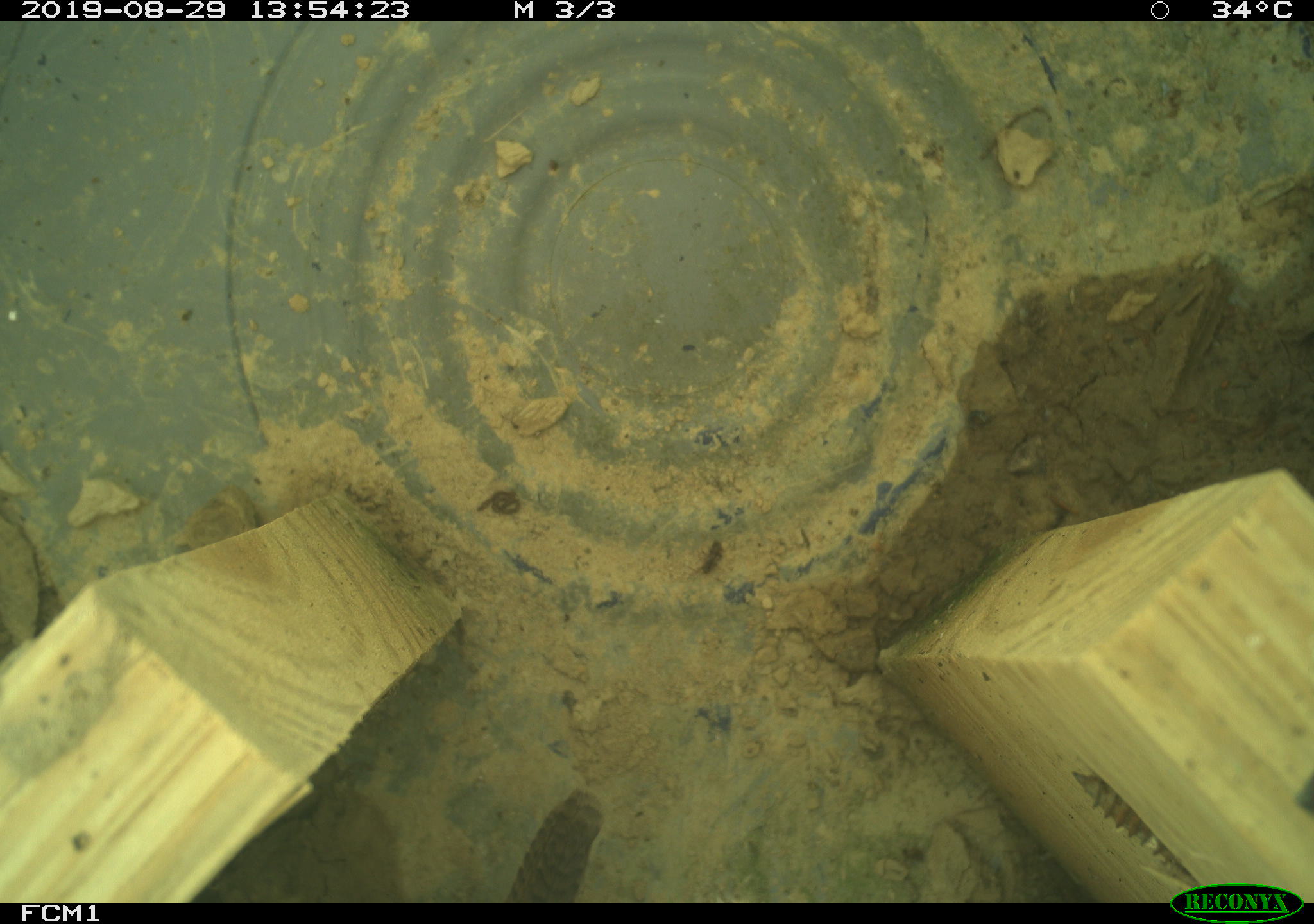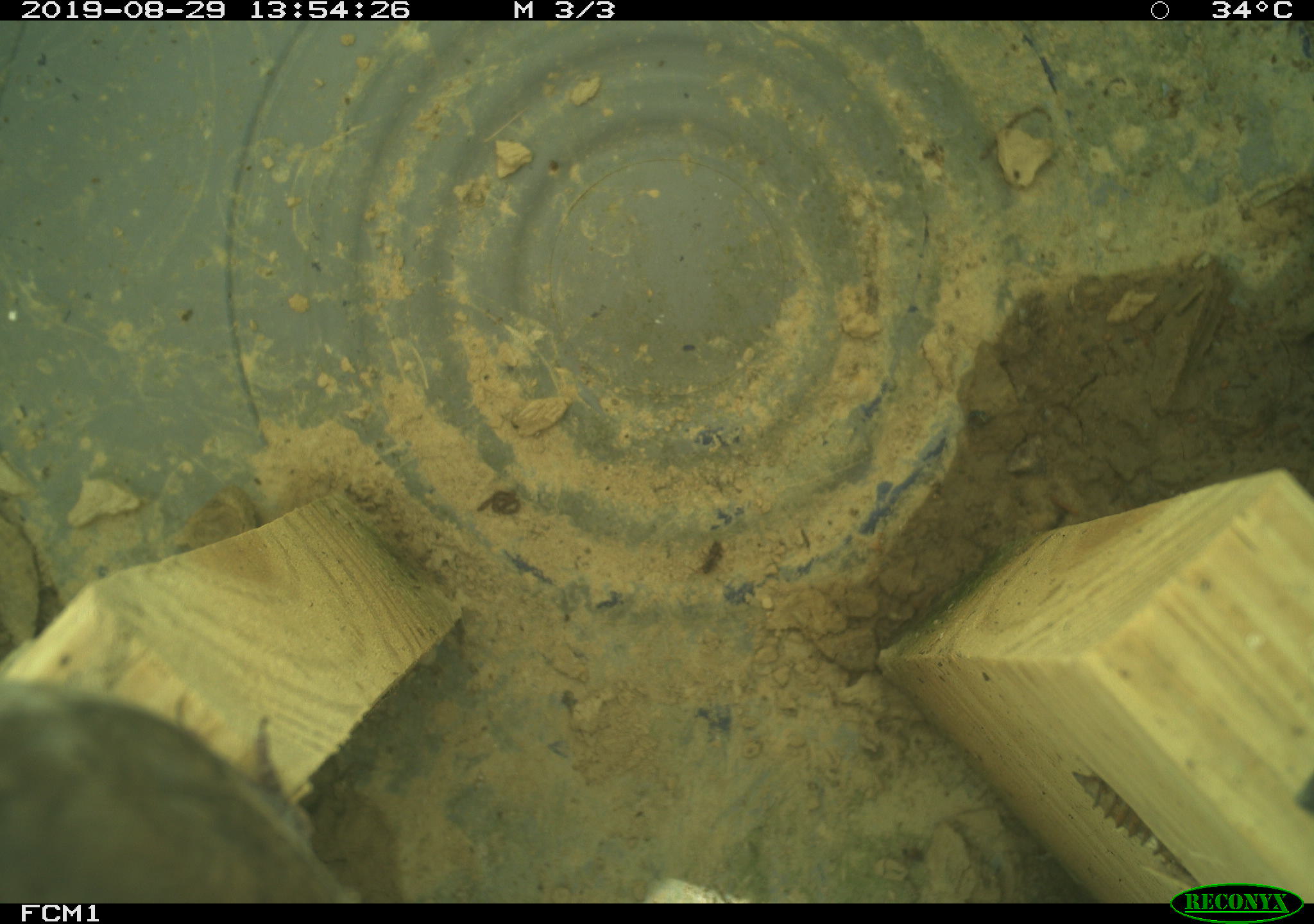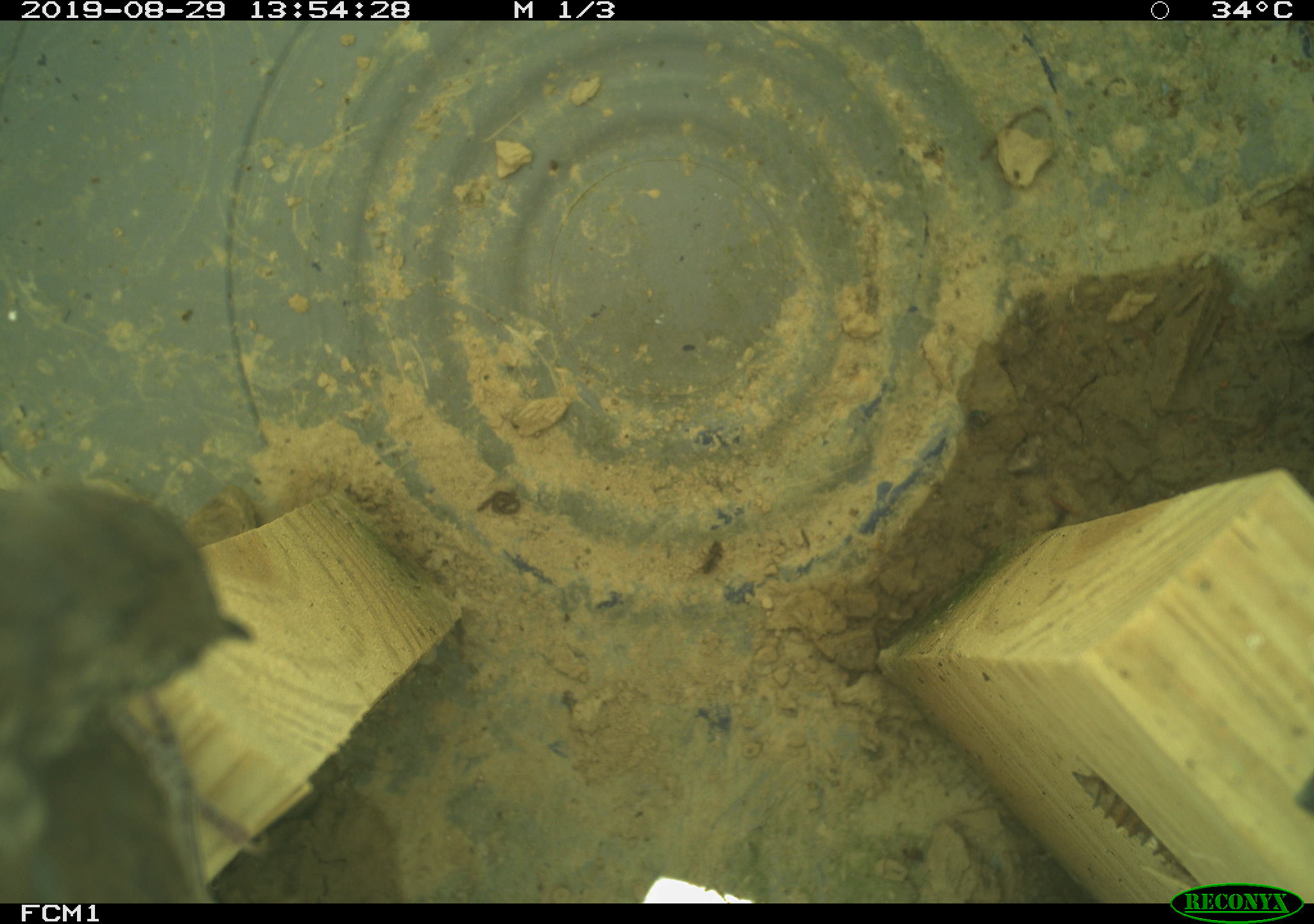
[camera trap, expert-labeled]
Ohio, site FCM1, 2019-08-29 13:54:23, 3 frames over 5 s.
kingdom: Animalia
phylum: Chordata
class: Aves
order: Passeriformes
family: Troglodytidae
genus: Troglodytes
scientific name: Troglodytes aedon aedon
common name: northern house wren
Northern house wren (Troglodytes aedon aedon).